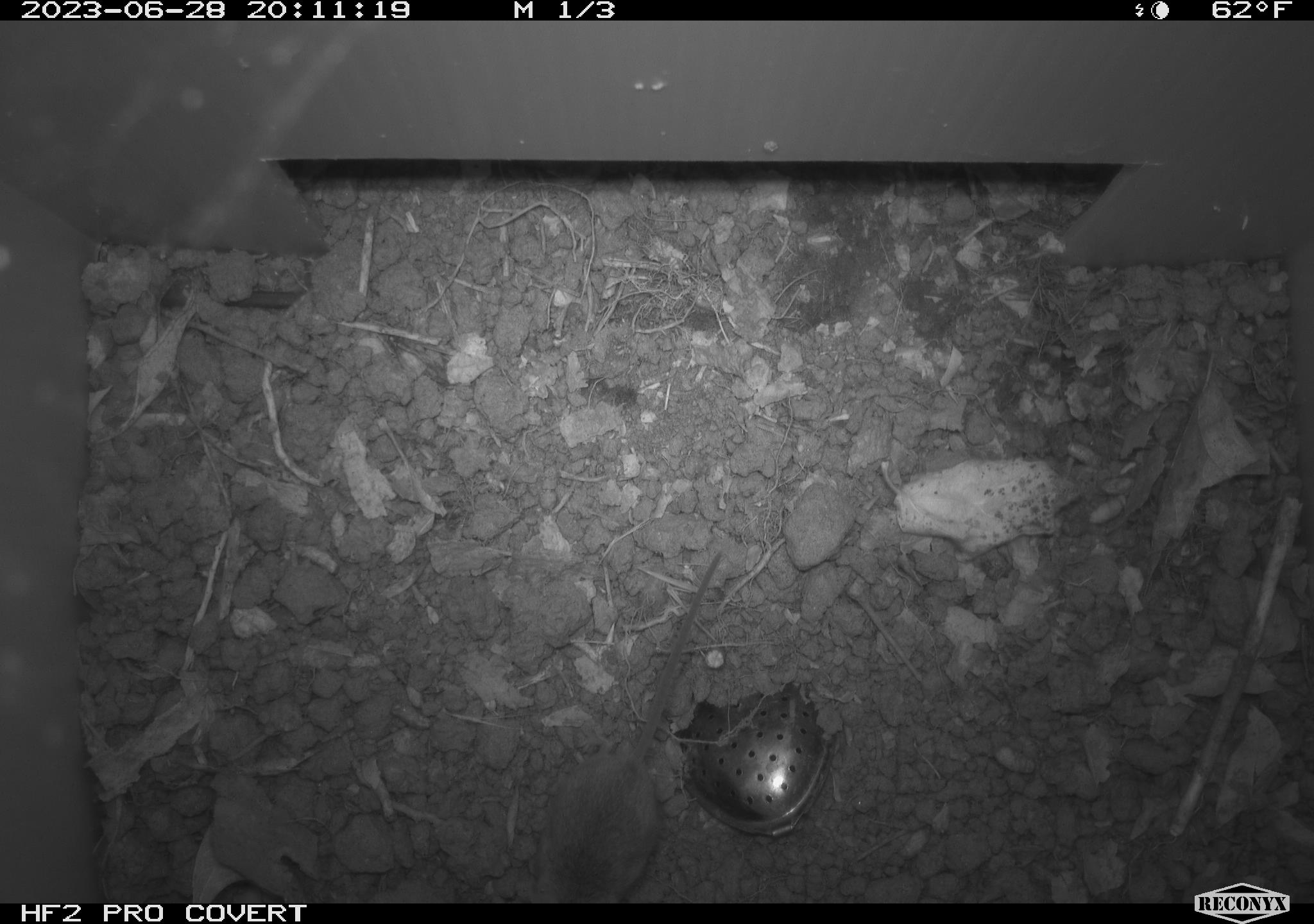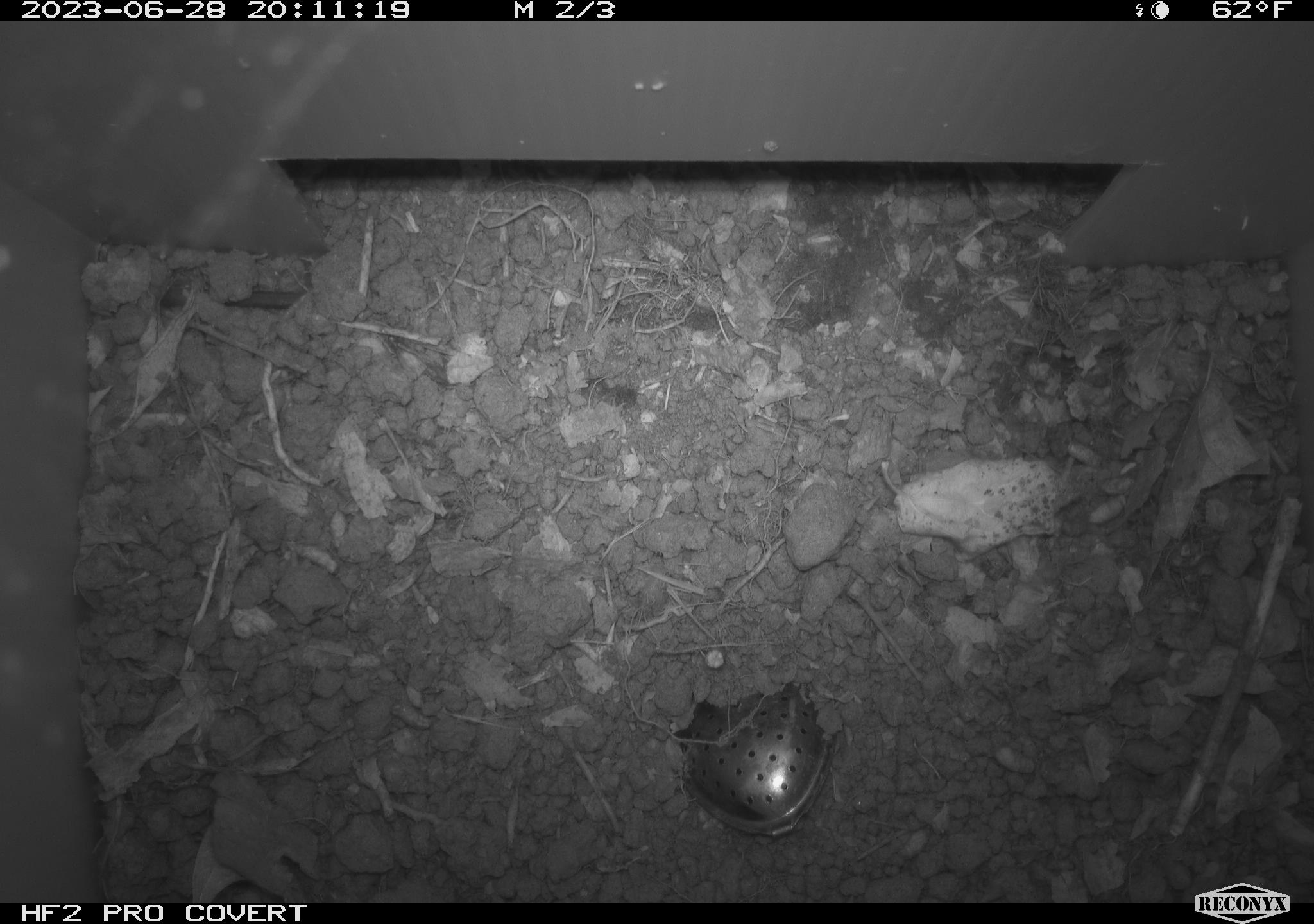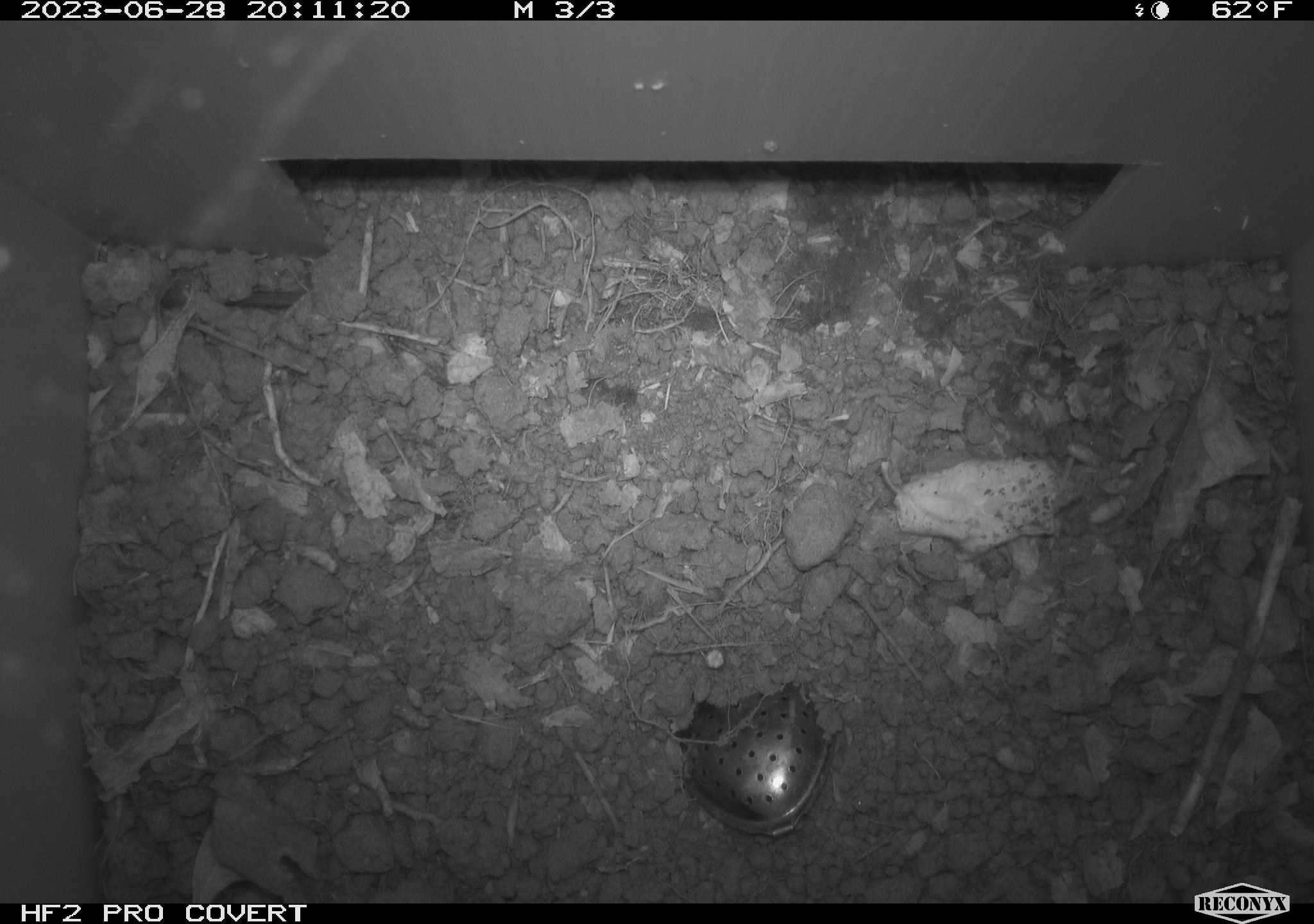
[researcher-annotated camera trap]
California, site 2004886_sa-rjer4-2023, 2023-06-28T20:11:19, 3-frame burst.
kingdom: Animalia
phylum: Chordata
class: Mammalia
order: Rodentia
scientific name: Rodentia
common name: mouse species